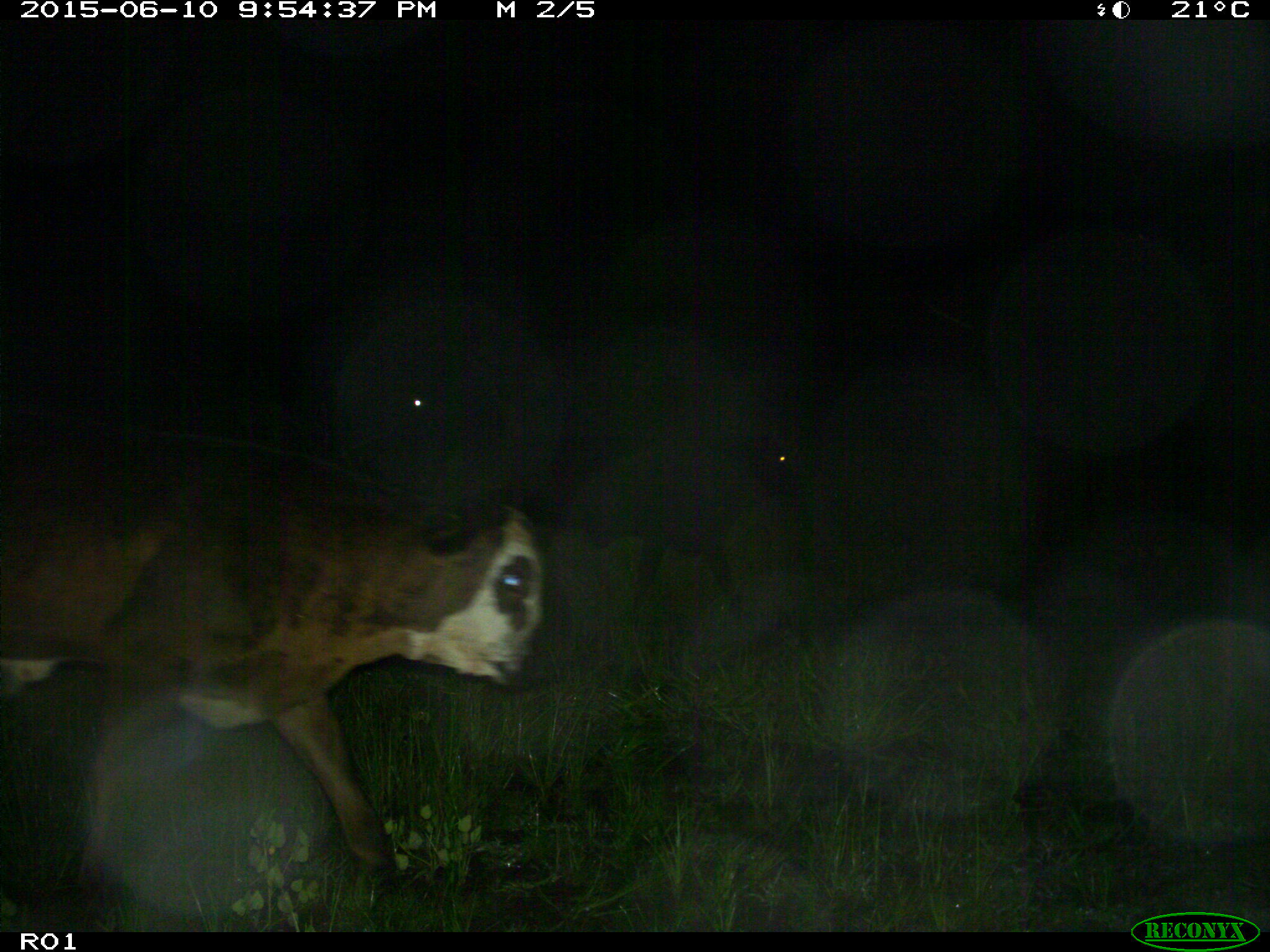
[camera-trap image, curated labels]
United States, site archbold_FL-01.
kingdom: Animalia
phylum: Chordata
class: Mammalia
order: Artiodactyla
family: Bovidae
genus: Bos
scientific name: Bos taurus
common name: domestic cow